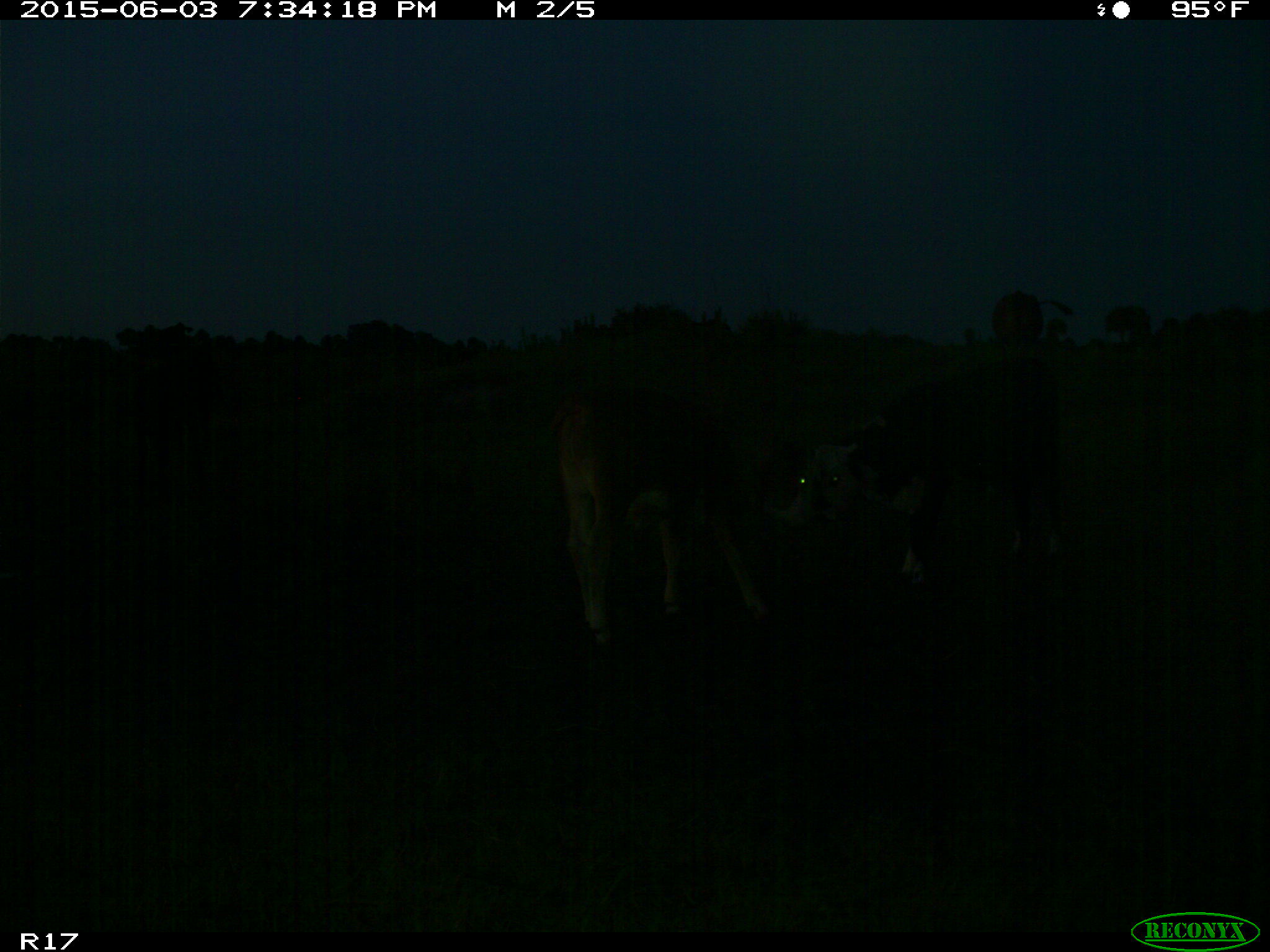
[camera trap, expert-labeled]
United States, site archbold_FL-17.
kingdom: Animalia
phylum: Chordata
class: Mammalia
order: Artiodactyla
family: Bovidae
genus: Bos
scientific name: Bos taurus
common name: domestic cow